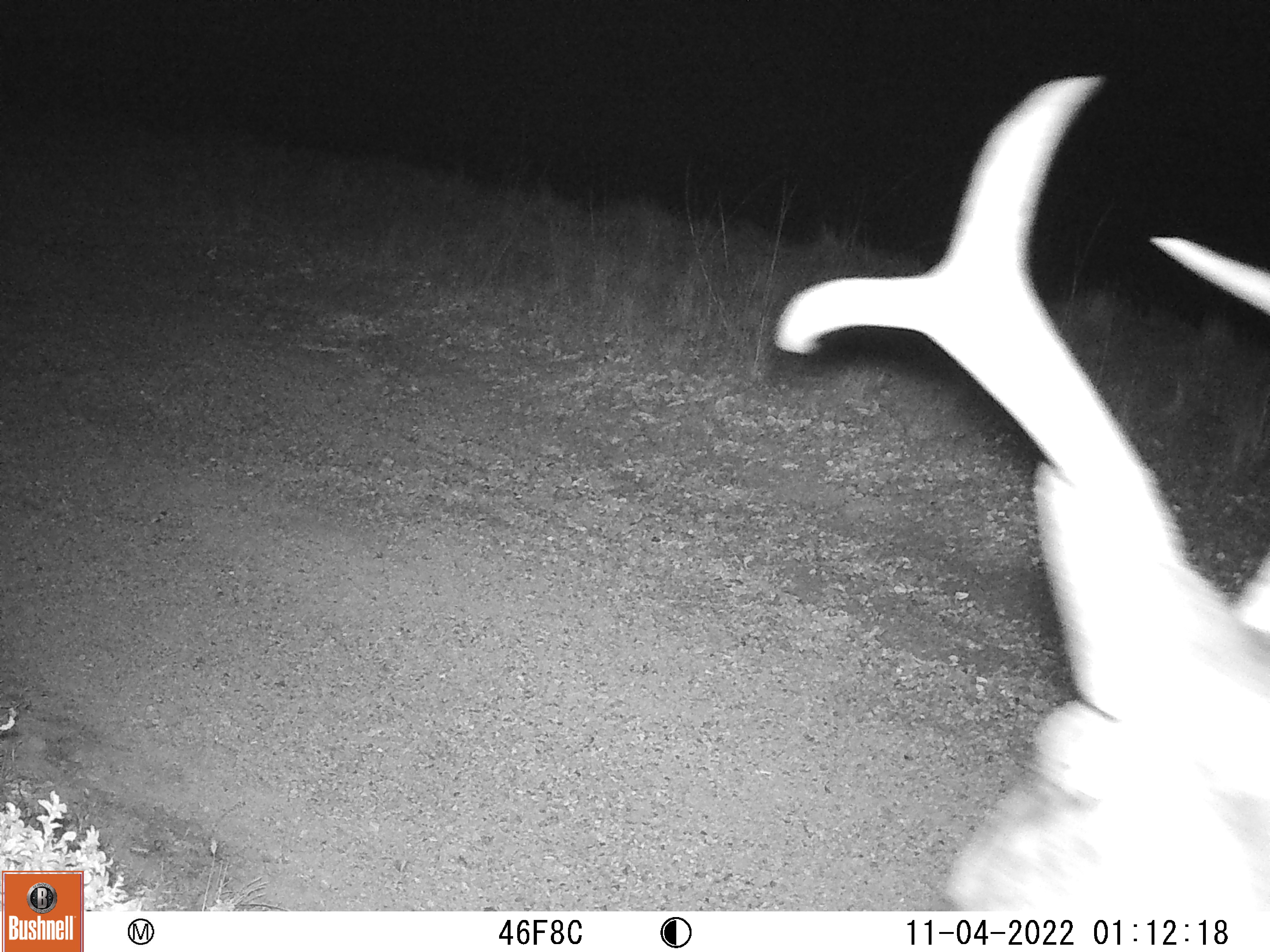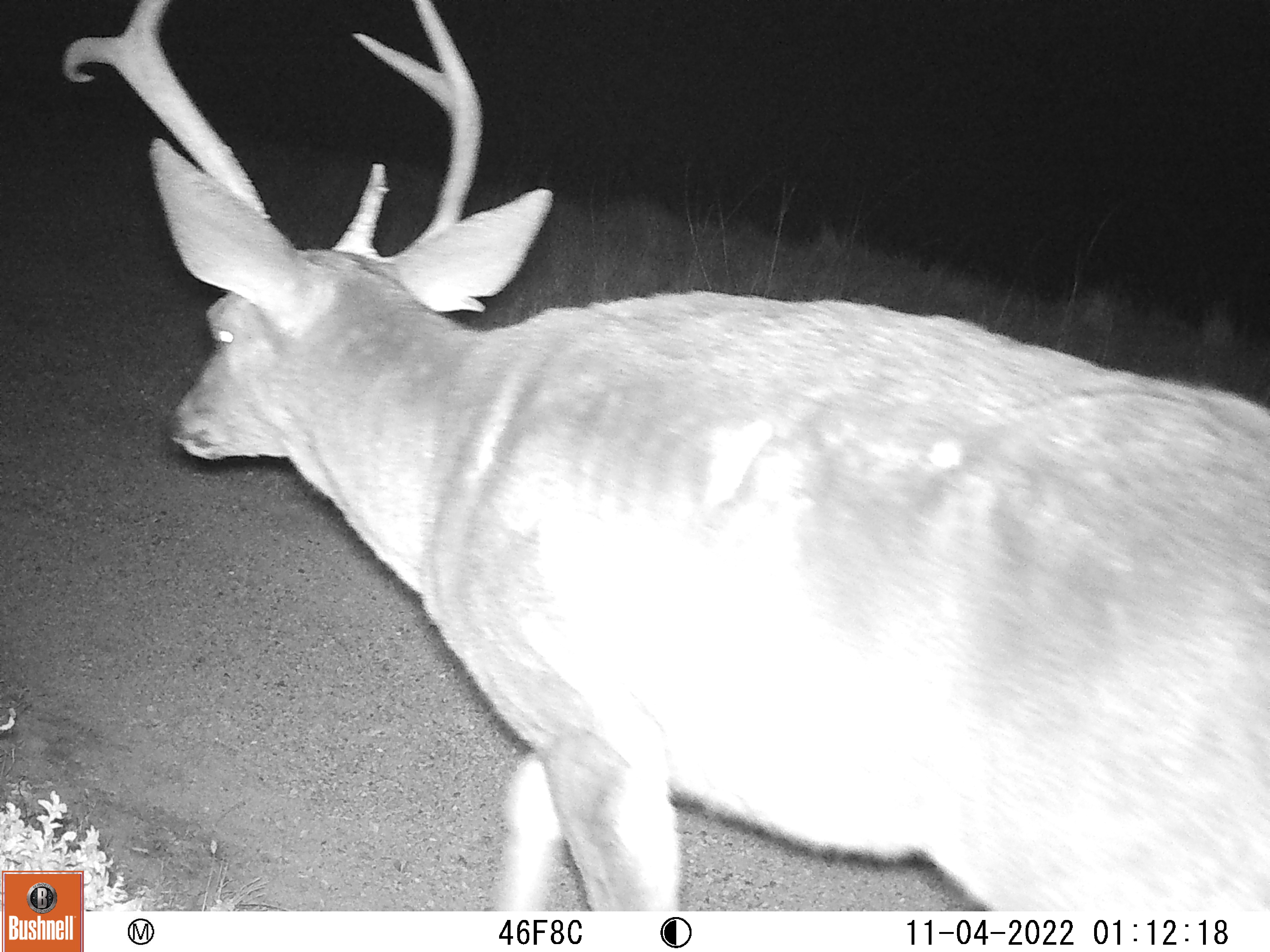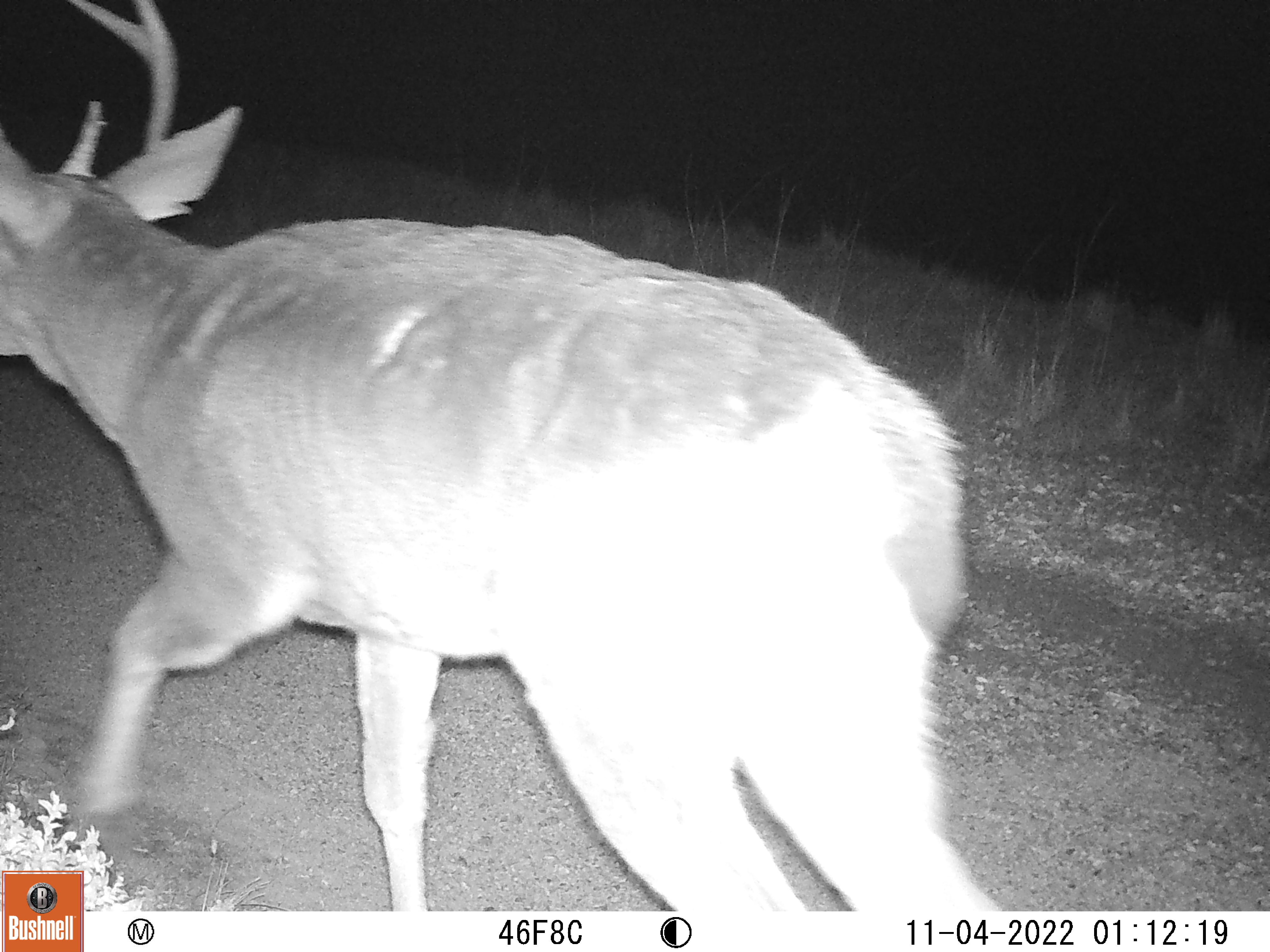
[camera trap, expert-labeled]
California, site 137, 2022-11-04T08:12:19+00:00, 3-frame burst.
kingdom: Animalia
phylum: Chordata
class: Mammalia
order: Artiodactyla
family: Cervidae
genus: Odocoileus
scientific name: Odocoileus hemionus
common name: mule deer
Mule deer (Odocoileus hemionus).